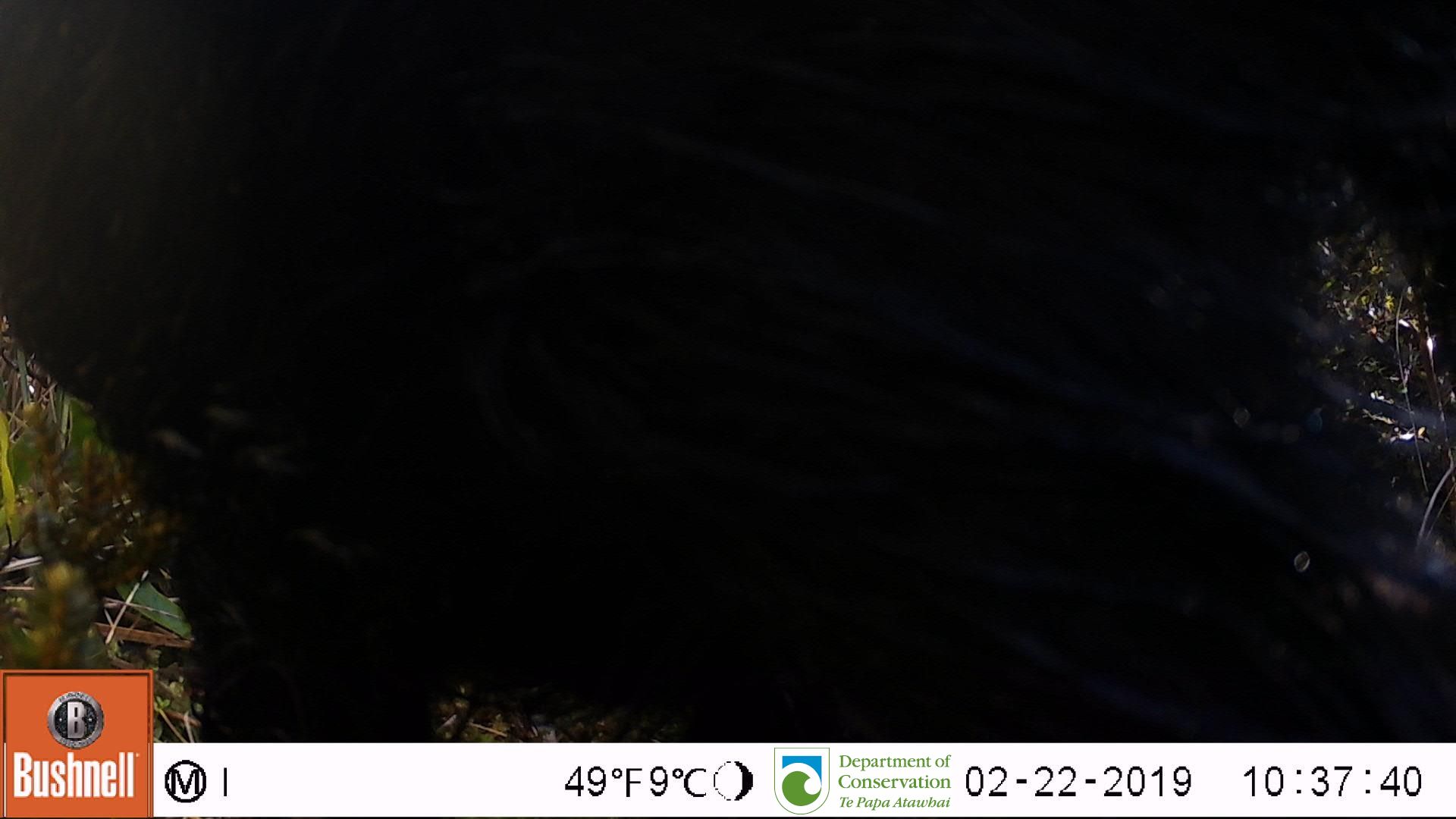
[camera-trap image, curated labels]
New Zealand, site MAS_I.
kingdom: Animalia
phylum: Chordata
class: Mammalia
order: Artiodactyla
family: Suidae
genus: Sus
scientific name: Sus scrofa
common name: pig